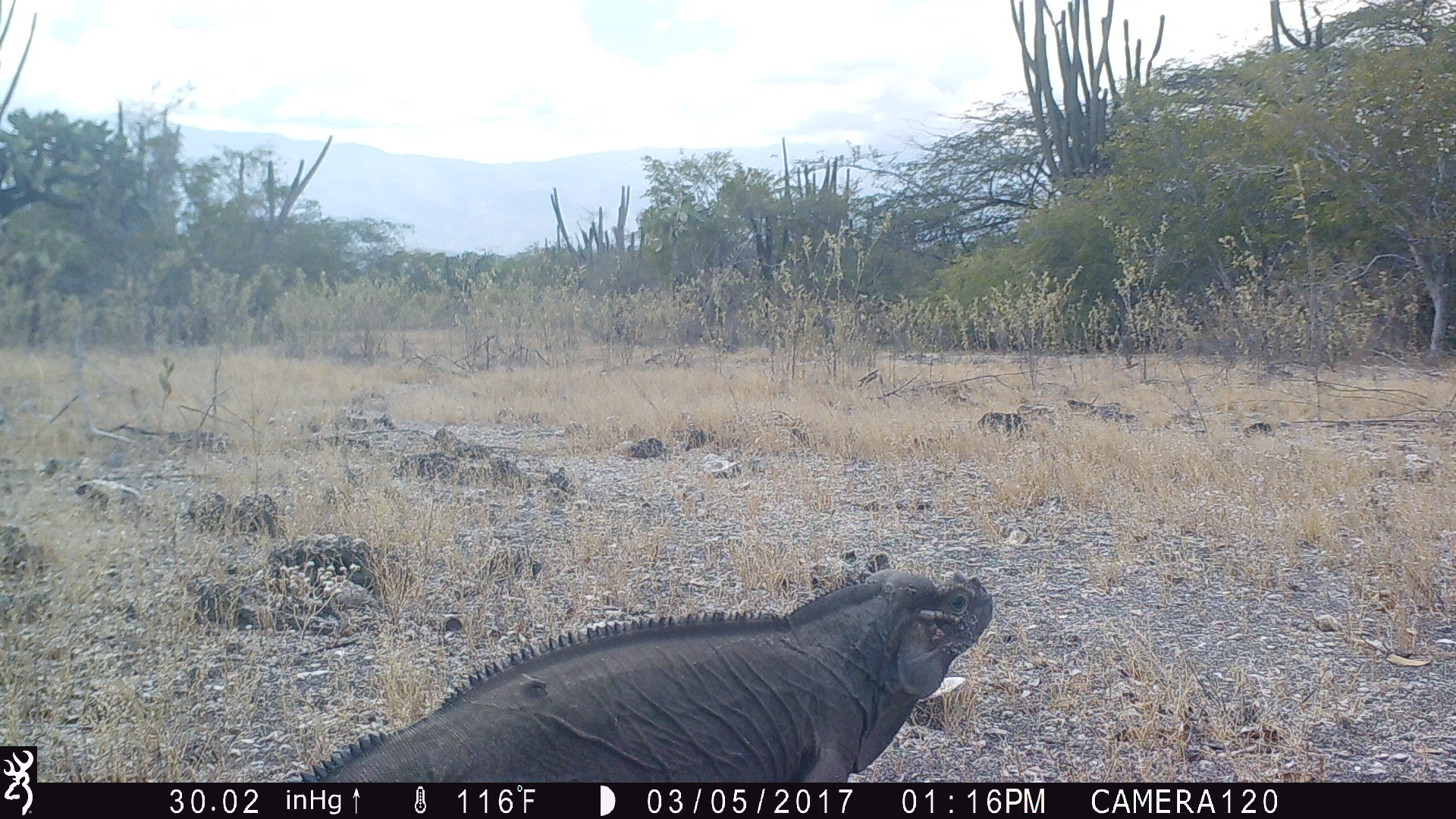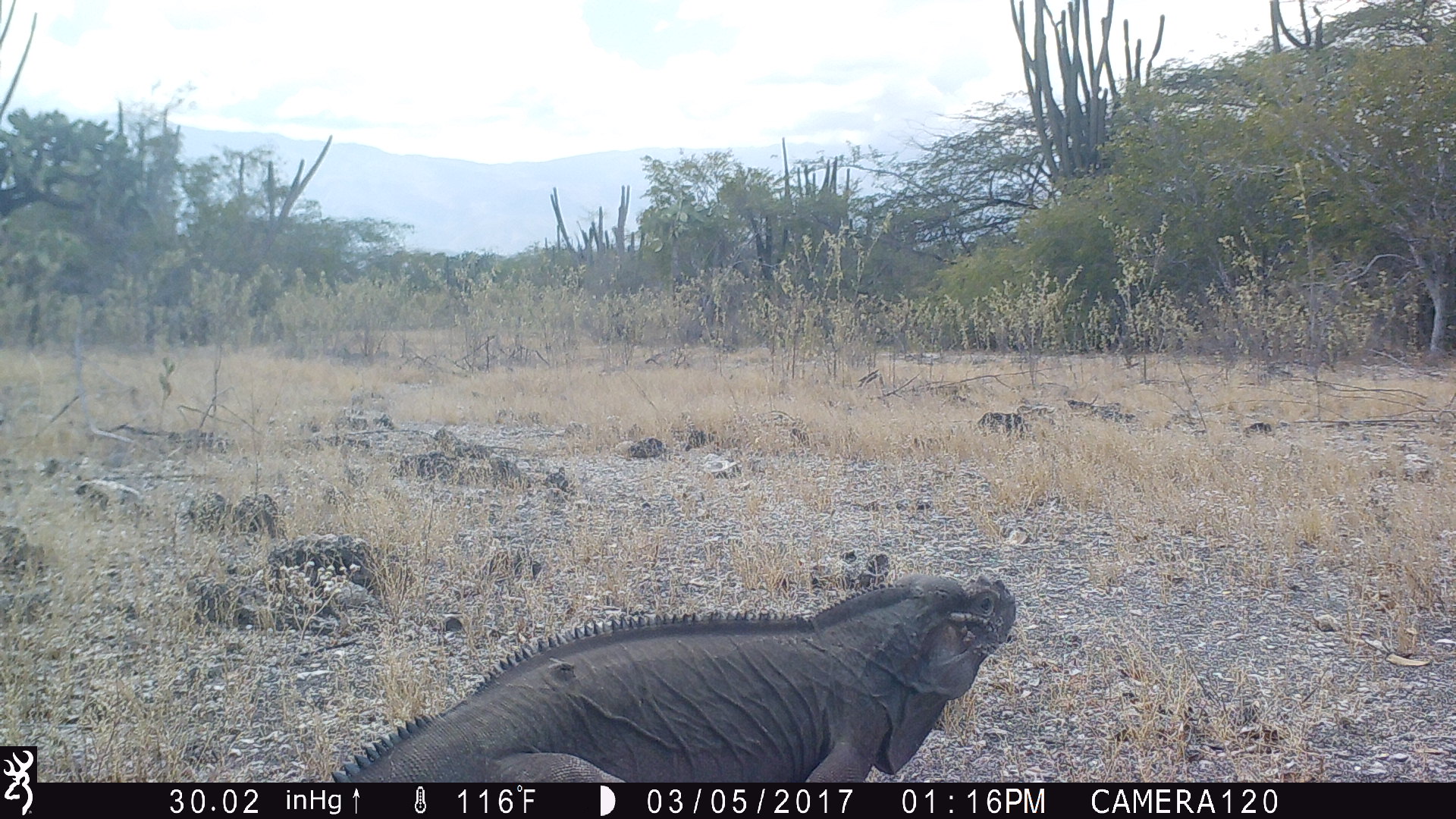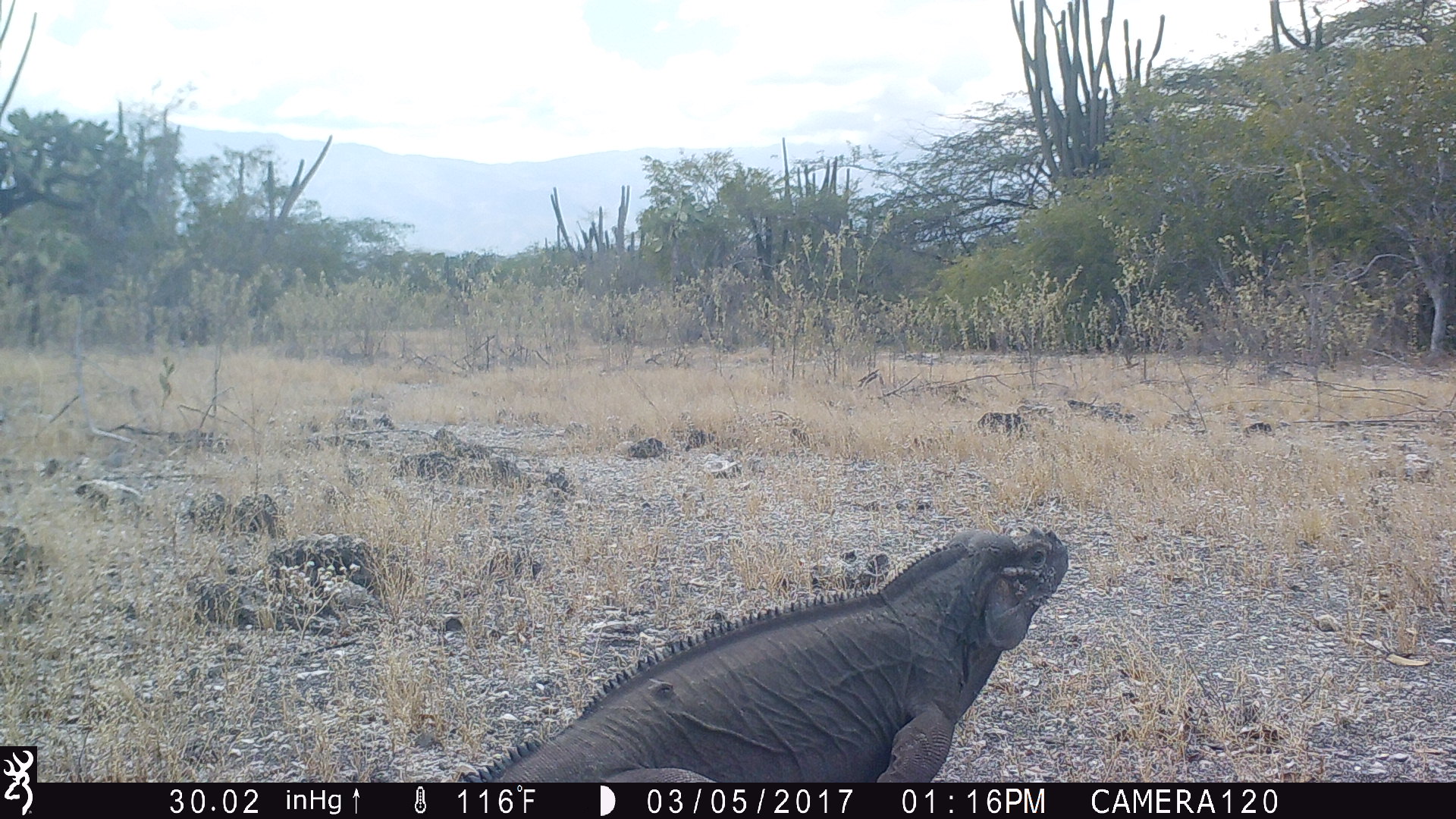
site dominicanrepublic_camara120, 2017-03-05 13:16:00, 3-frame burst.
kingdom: Animalia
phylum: Chordata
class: Reptilia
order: Squamata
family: Iguanidae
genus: Iguana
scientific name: Iguana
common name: typical iguanas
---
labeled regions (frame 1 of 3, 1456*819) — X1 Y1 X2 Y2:
iguana: 284 563 996 783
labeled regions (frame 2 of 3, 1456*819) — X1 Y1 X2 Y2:
iguana: 312 569 1018 783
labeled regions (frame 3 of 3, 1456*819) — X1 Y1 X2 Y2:
iguana: 453 523 1068 781